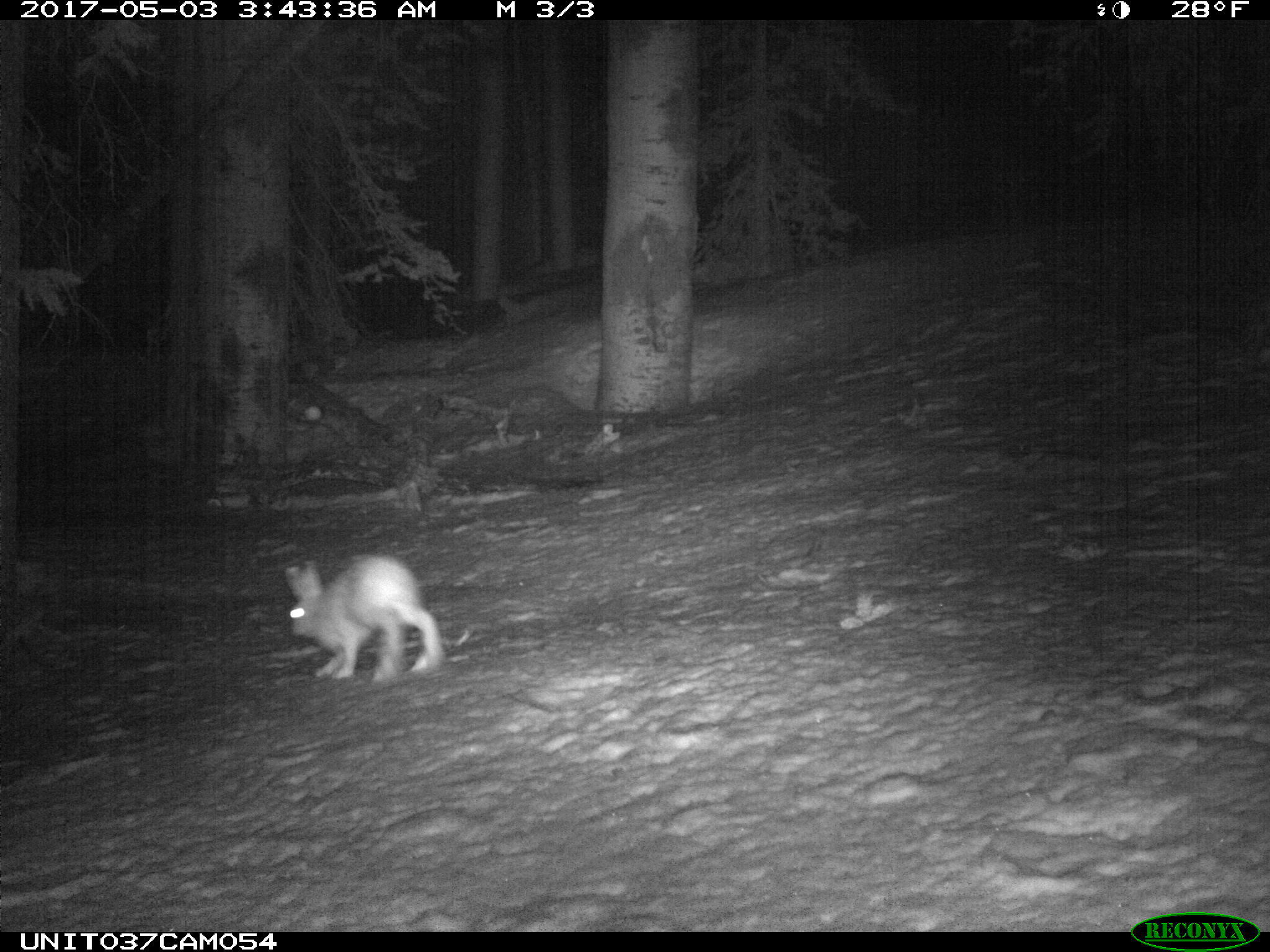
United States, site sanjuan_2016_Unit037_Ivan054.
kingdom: Animalia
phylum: Chordata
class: Mammalia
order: Lagomorpha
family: Leporidae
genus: Lepus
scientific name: Lepus americanus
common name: snowshoe hare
Lepus americanus (snowshoe hare).